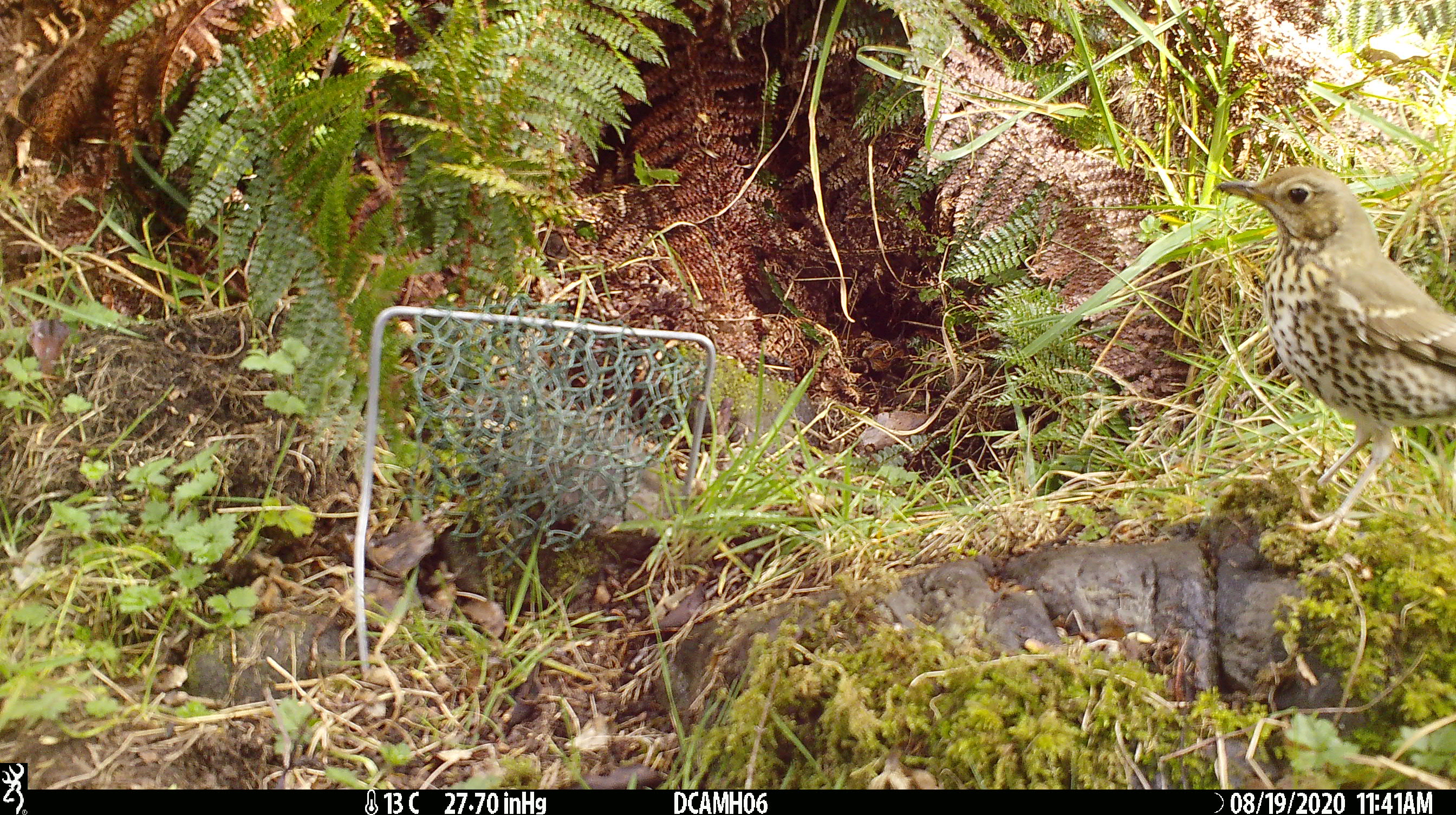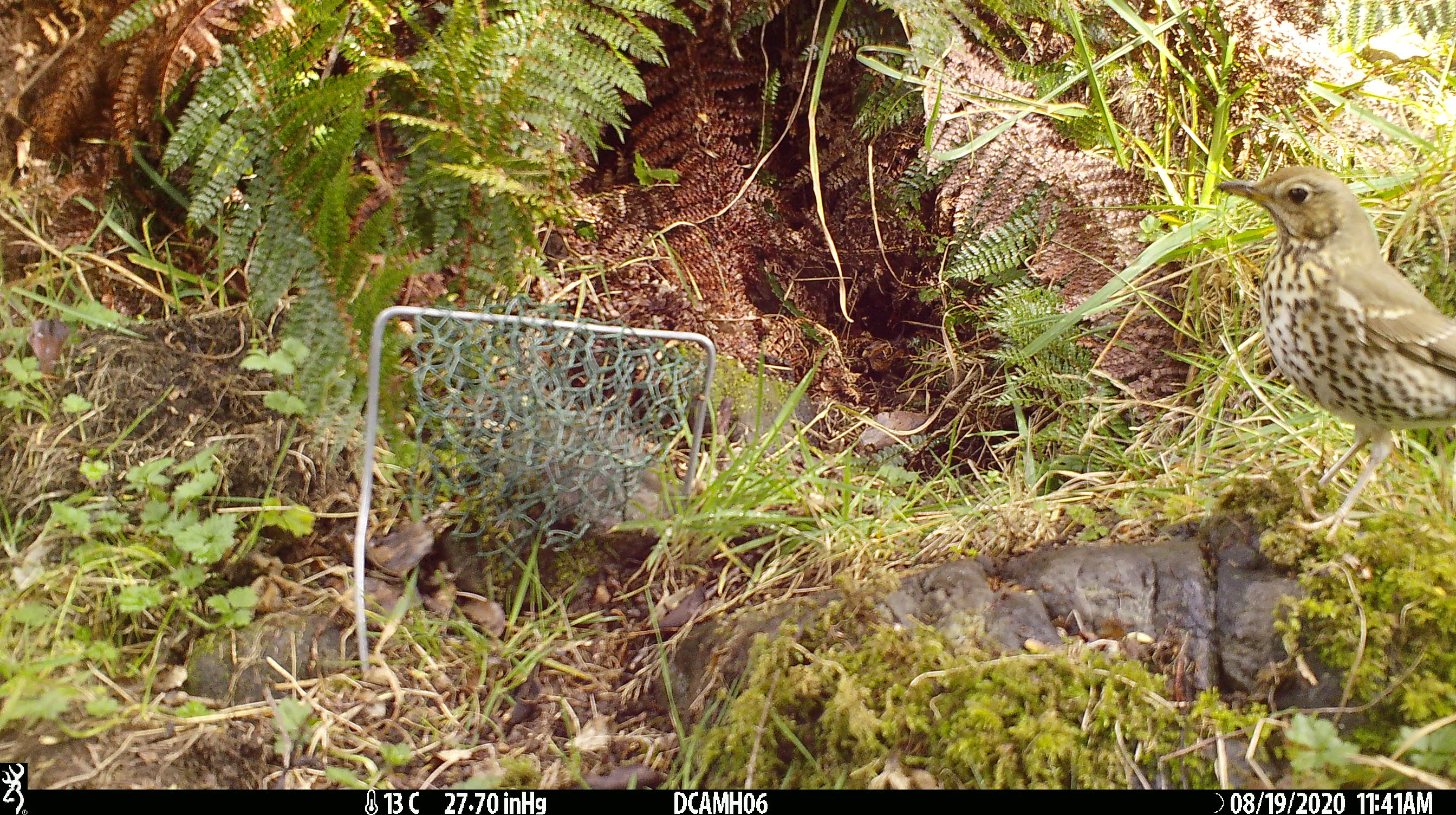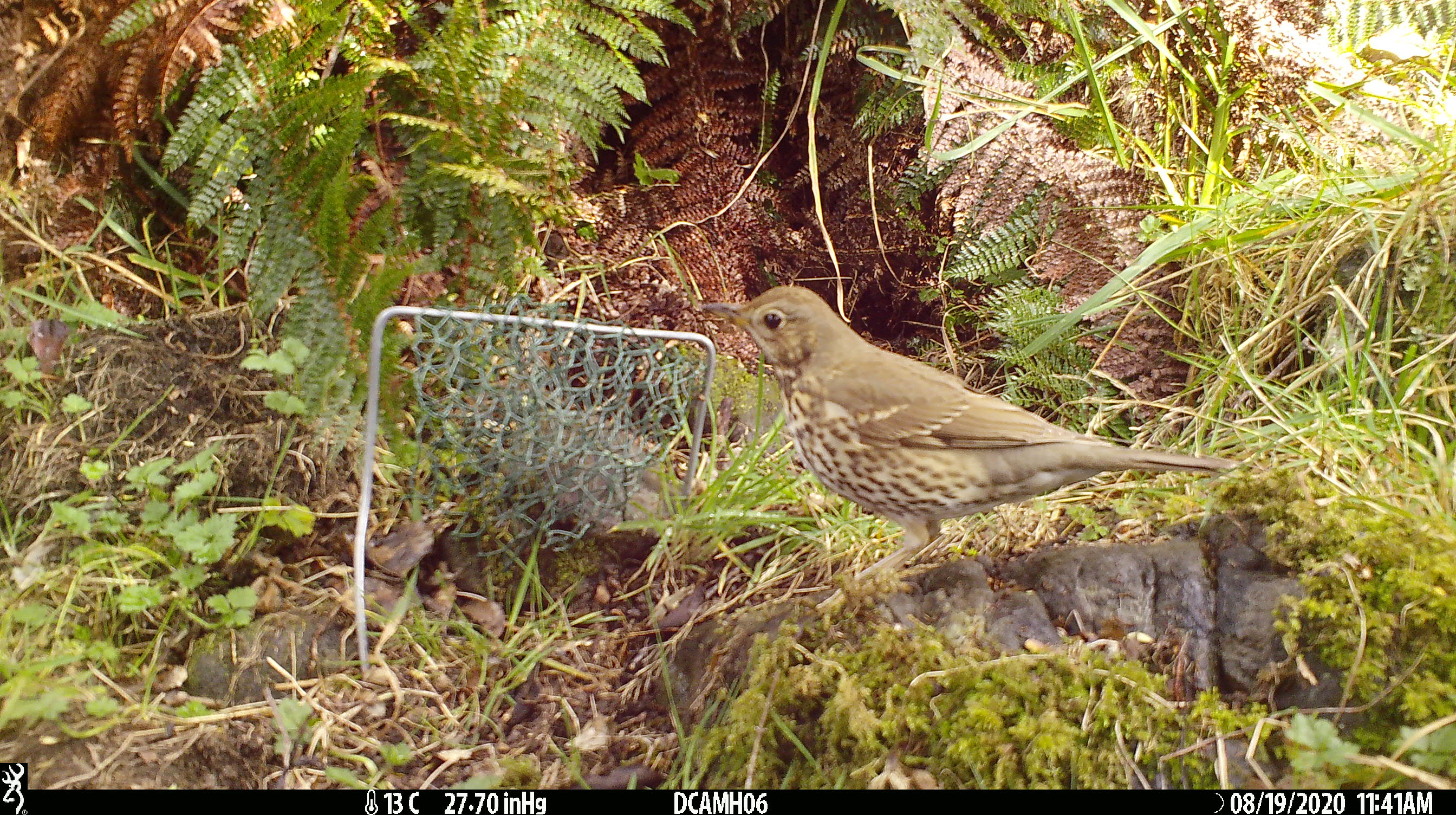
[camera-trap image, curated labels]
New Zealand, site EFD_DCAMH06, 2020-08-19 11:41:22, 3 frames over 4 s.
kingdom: Animalia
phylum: Chordata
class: Aves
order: Passeriformes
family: Turdidae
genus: Turdus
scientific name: Turdus philomelos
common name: song thrush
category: thrush